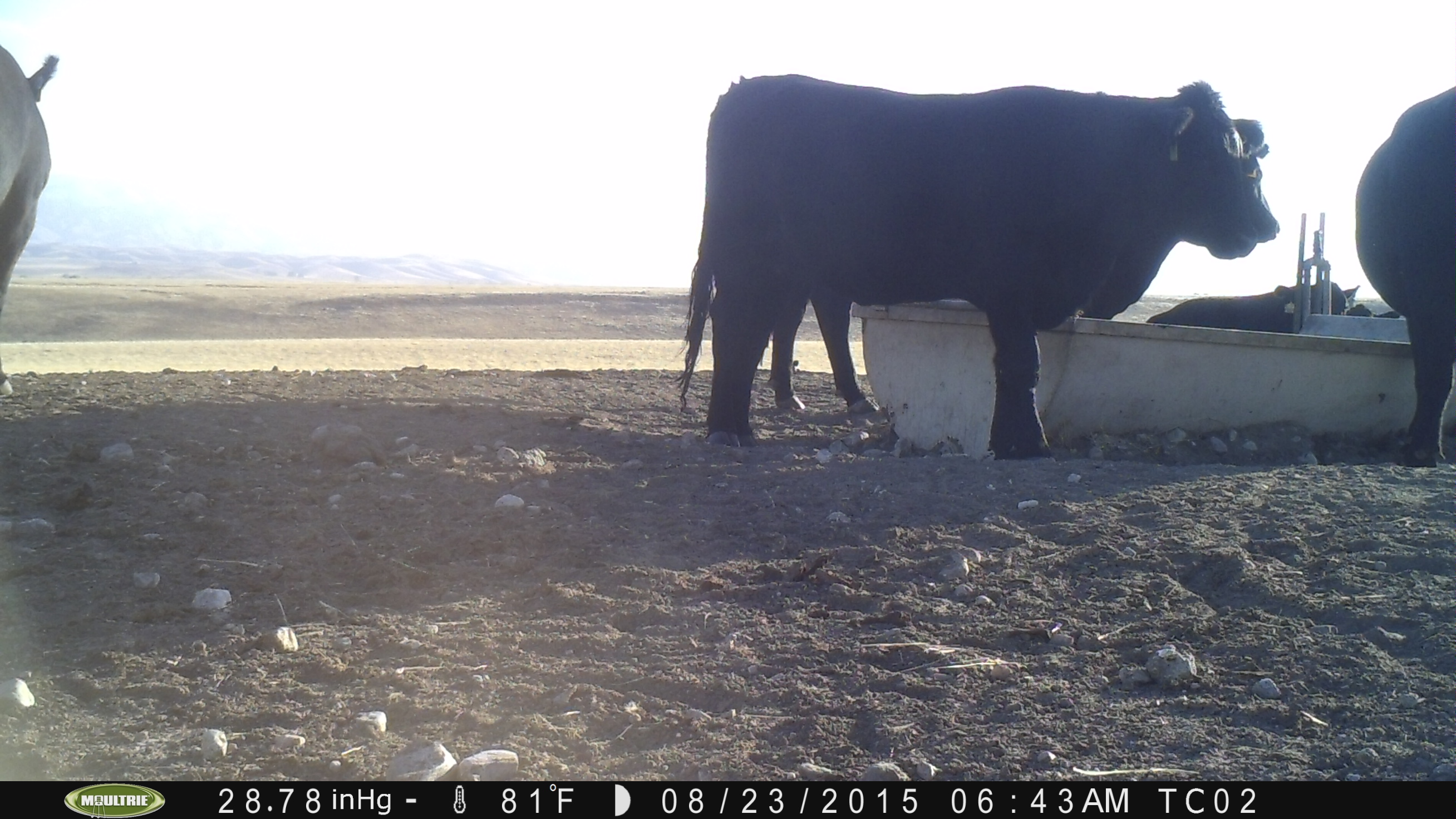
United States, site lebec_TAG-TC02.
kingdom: Animalia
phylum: Chordata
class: Mammalia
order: Artiodactyla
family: Bovidae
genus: Bos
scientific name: Bos taurus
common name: domestic cow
Bos taurus (domestic cow).